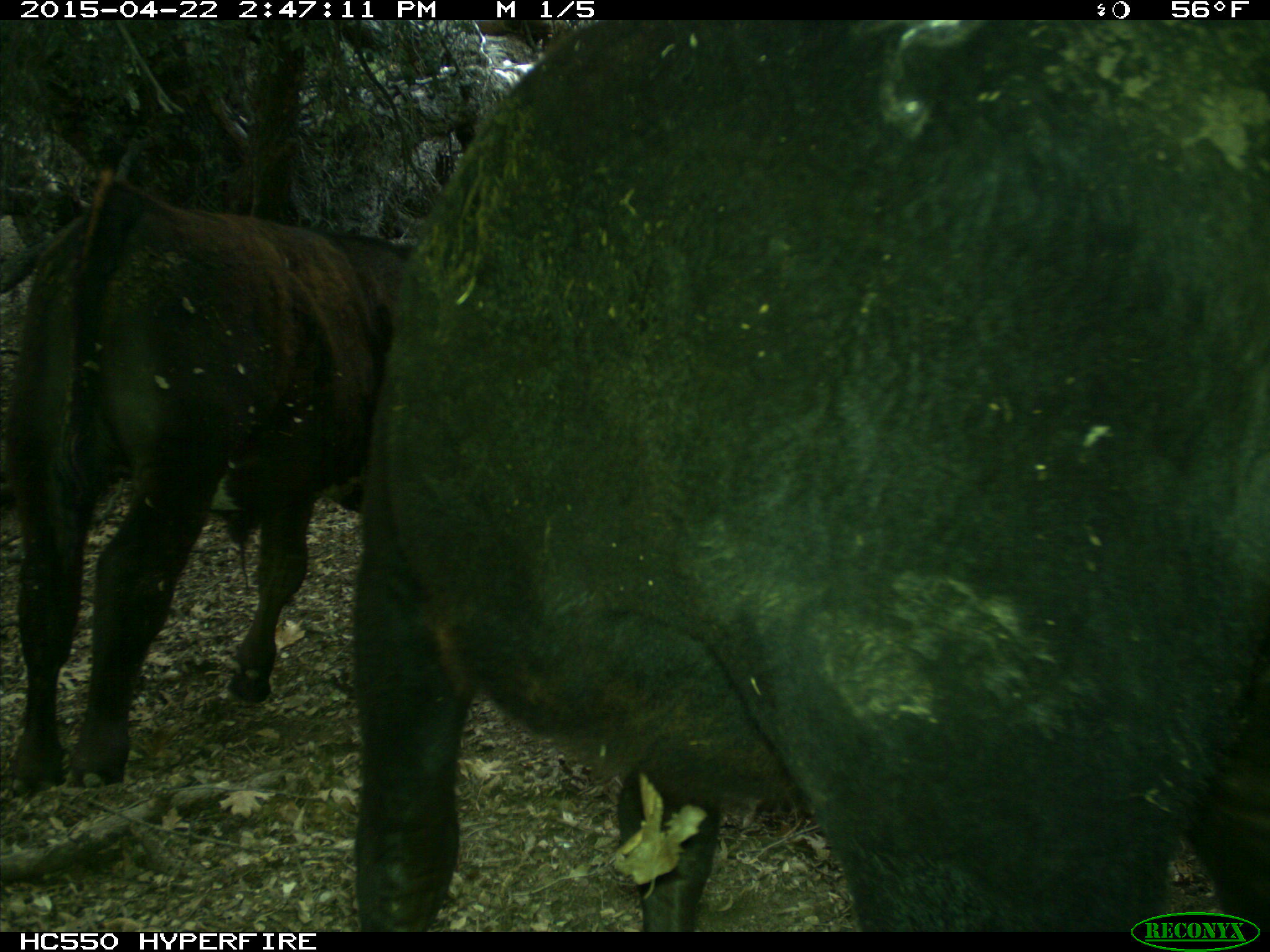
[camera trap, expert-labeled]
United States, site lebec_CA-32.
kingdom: Animalia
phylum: Chordata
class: Mammalia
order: Artiodactyla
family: Bovidae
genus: Bos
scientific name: Bos taurus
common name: domestic cow